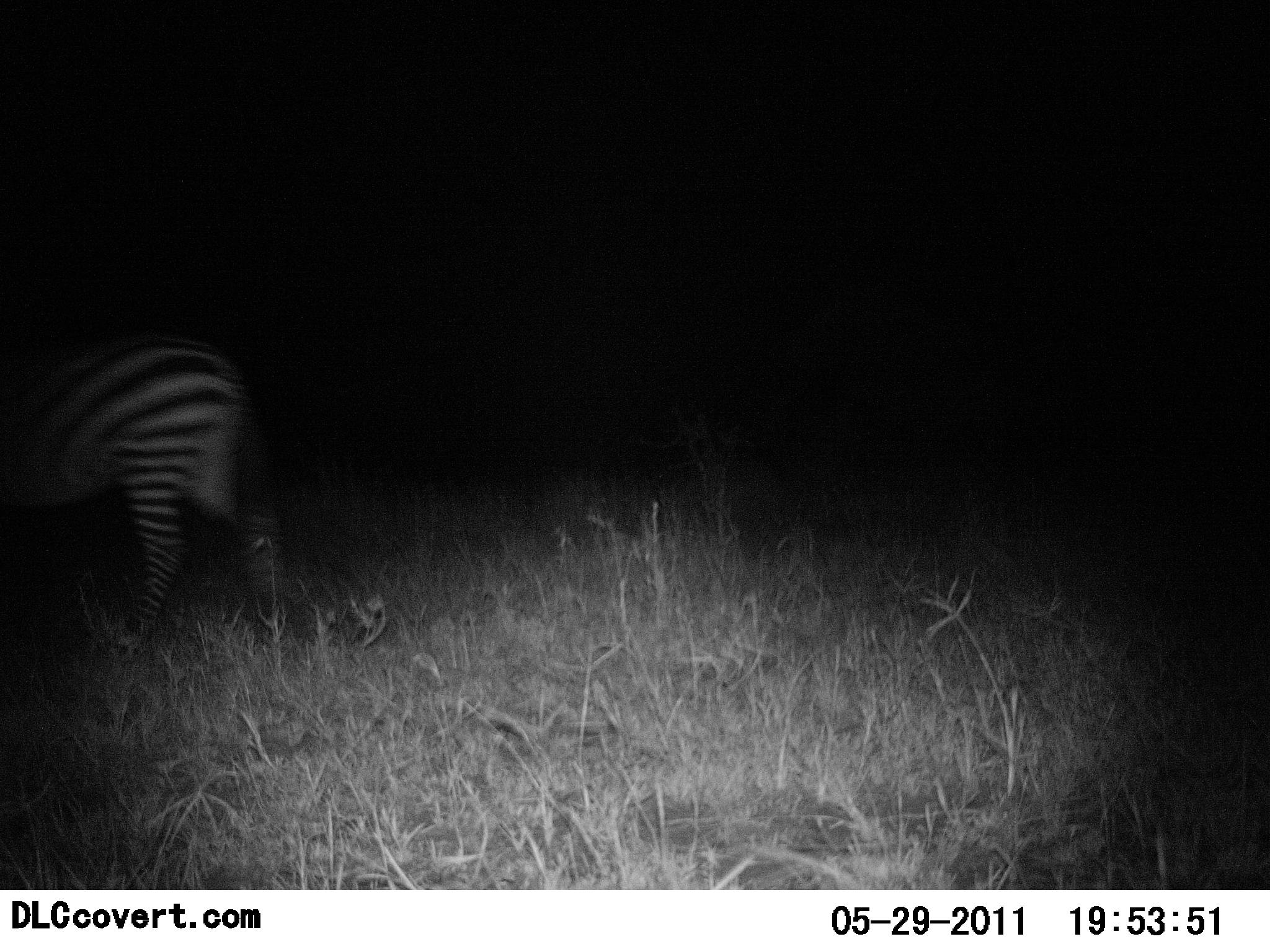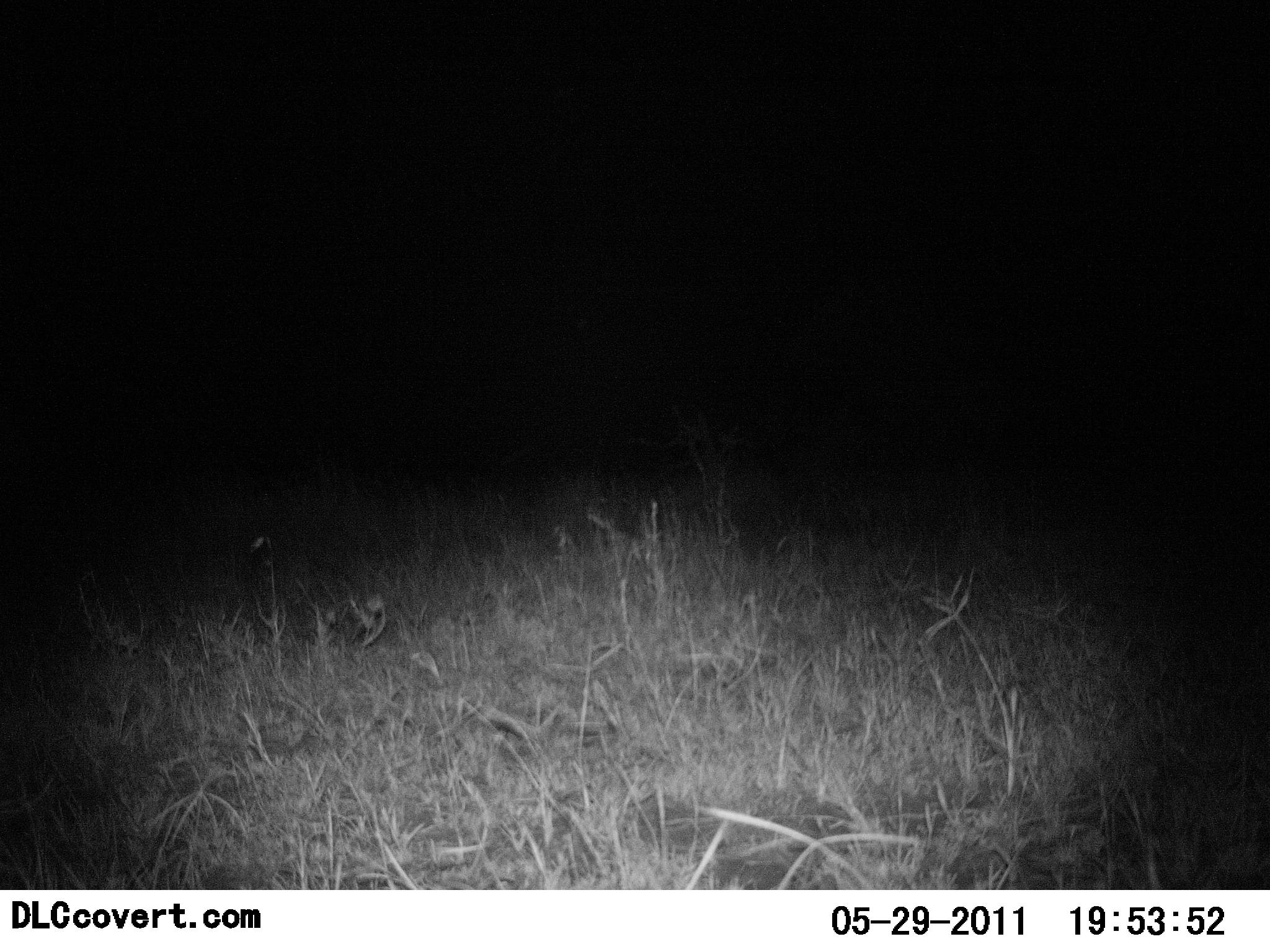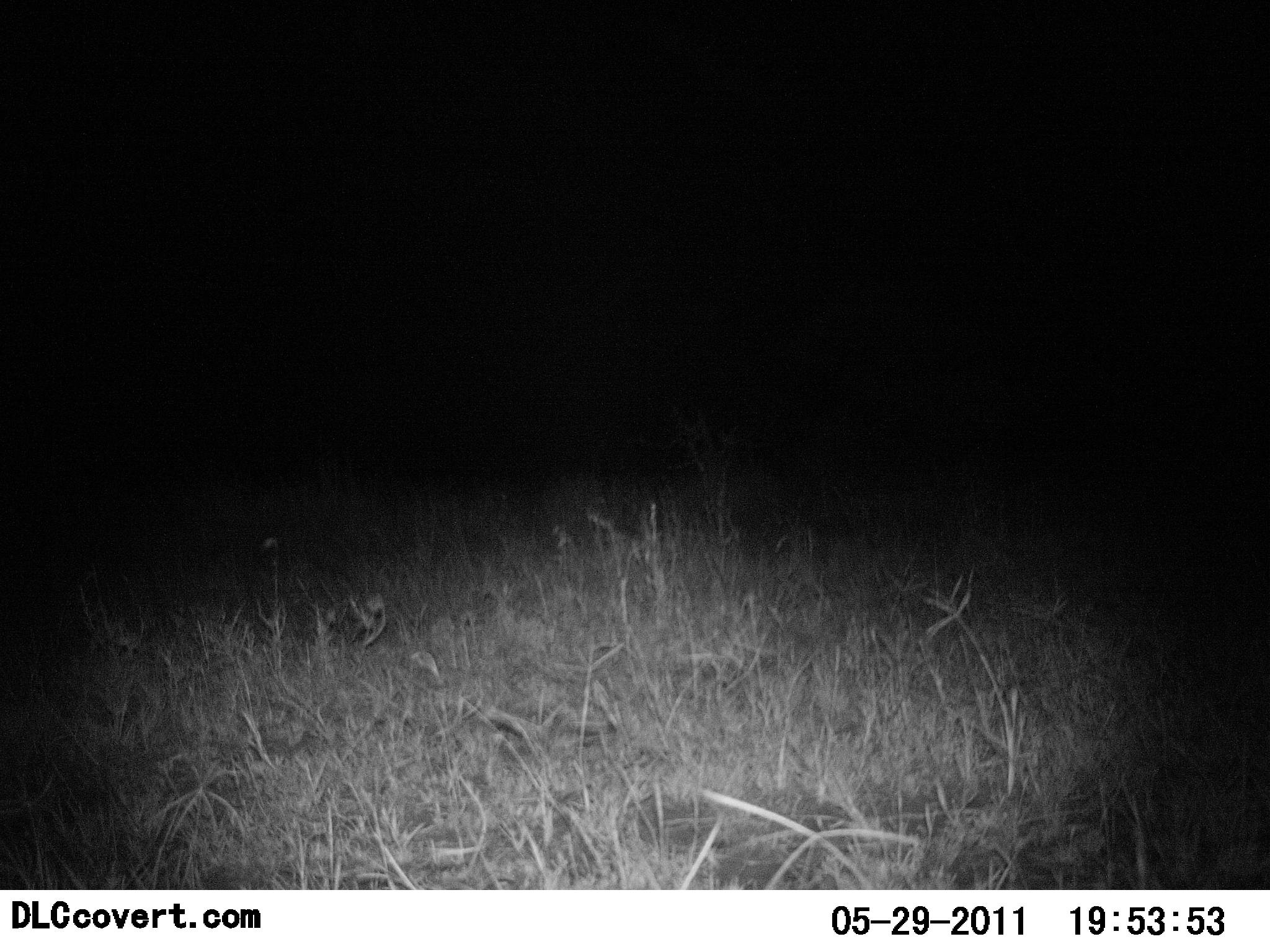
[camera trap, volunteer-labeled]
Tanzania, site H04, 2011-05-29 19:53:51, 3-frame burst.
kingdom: Animalia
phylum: Chordata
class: Mammalia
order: Perissodactyla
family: Equidae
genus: Equus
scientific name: Equus quagga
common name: plains zebra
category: zebra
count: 1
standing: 8%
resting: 0%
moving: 92%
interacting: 0%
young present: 0%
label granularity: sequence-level